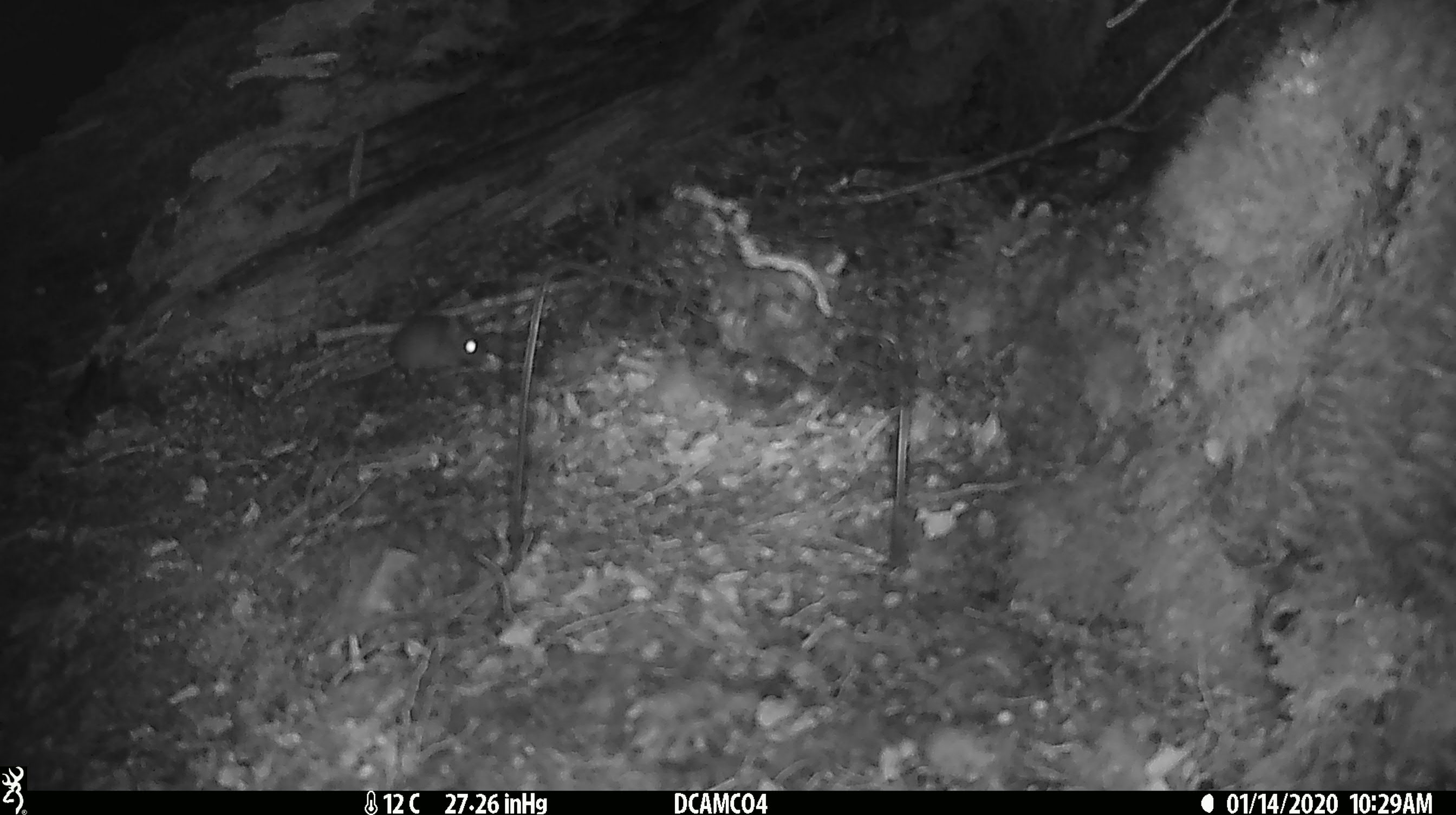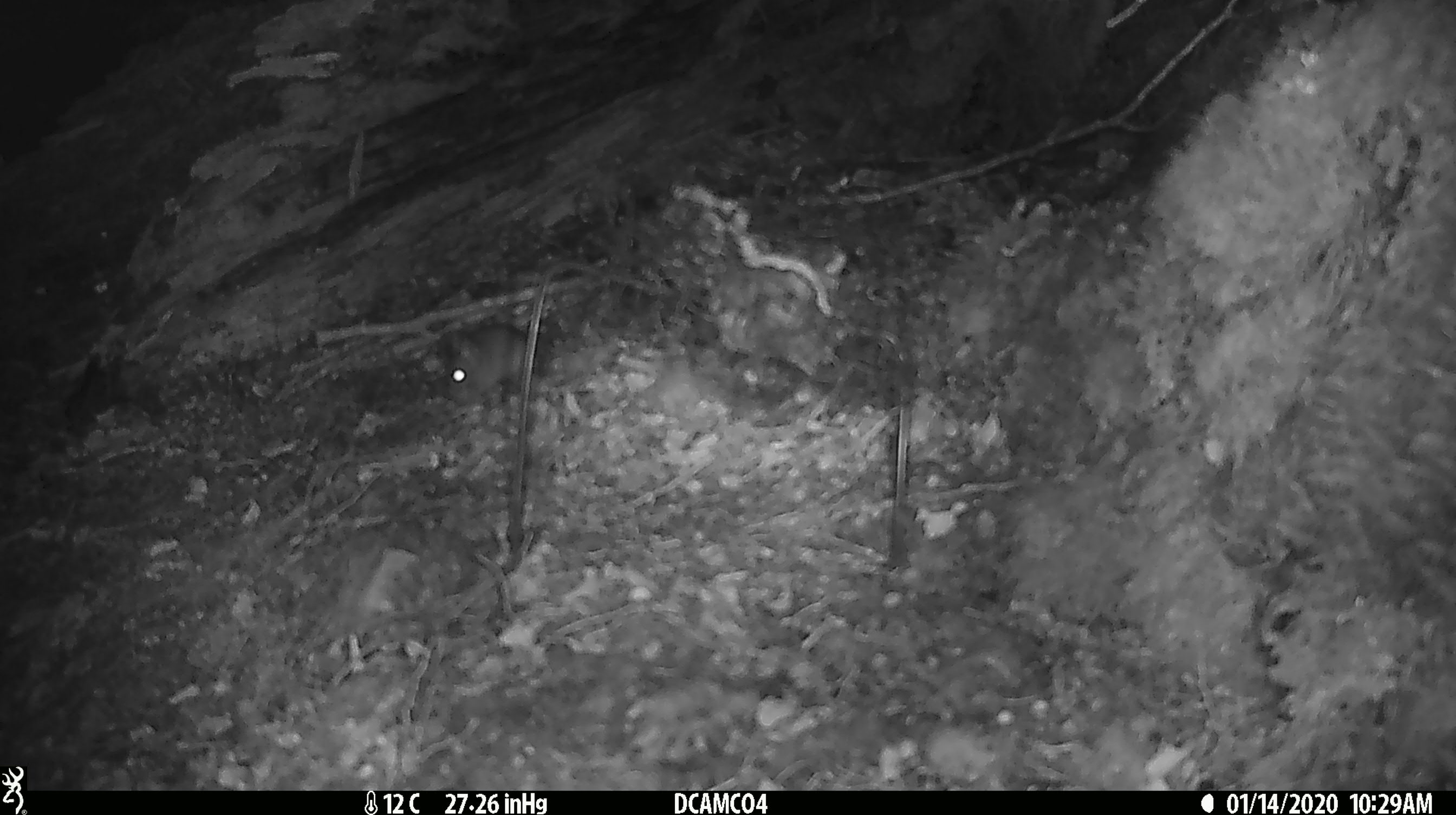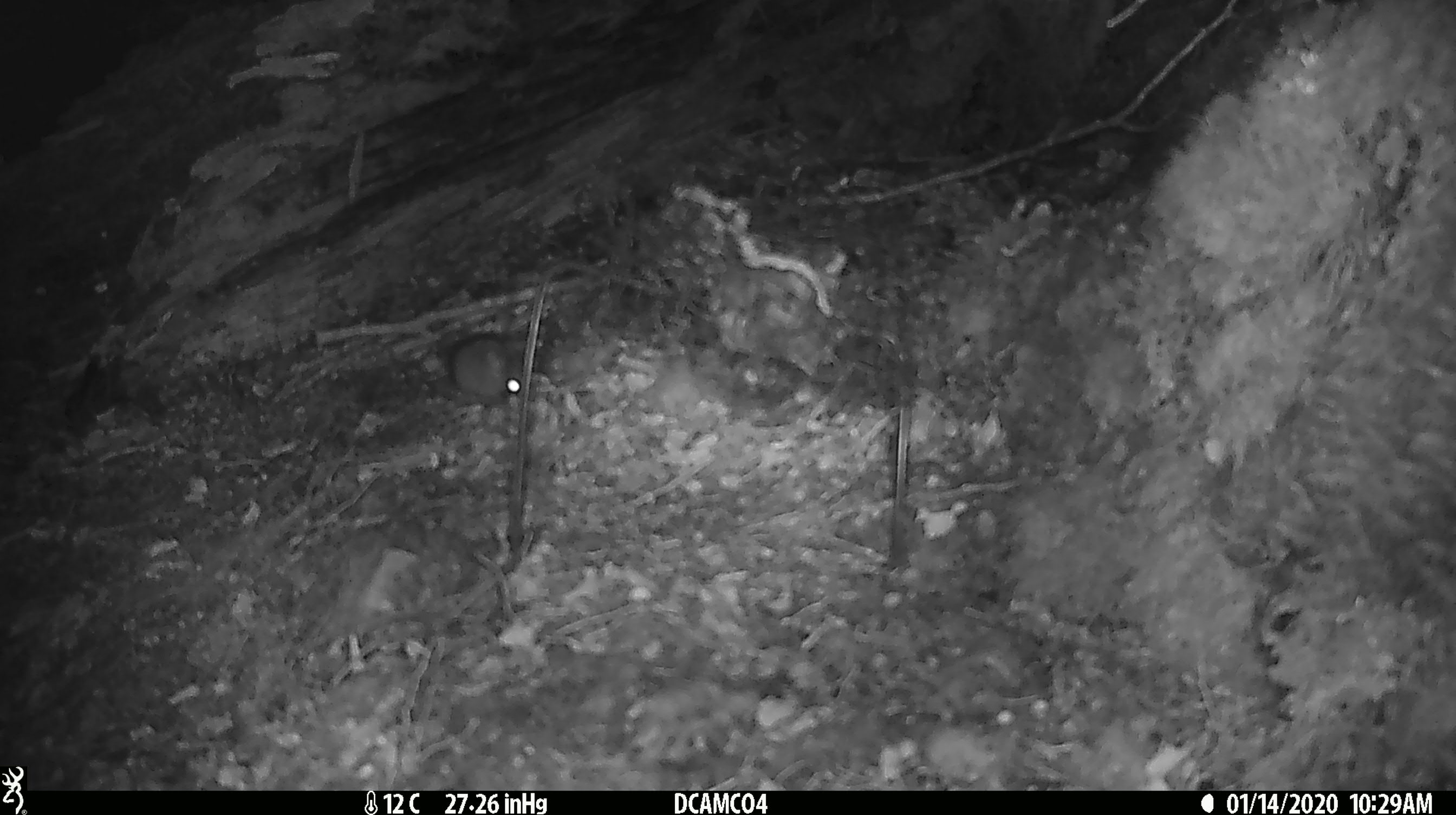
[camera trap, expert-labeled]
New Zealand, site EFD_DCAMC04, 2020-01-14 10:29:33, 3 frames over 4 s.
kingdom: Animalia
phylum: Chordata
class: Mammalia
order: Rodentia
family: Muridae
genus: Mus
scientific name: Mus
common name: mouse